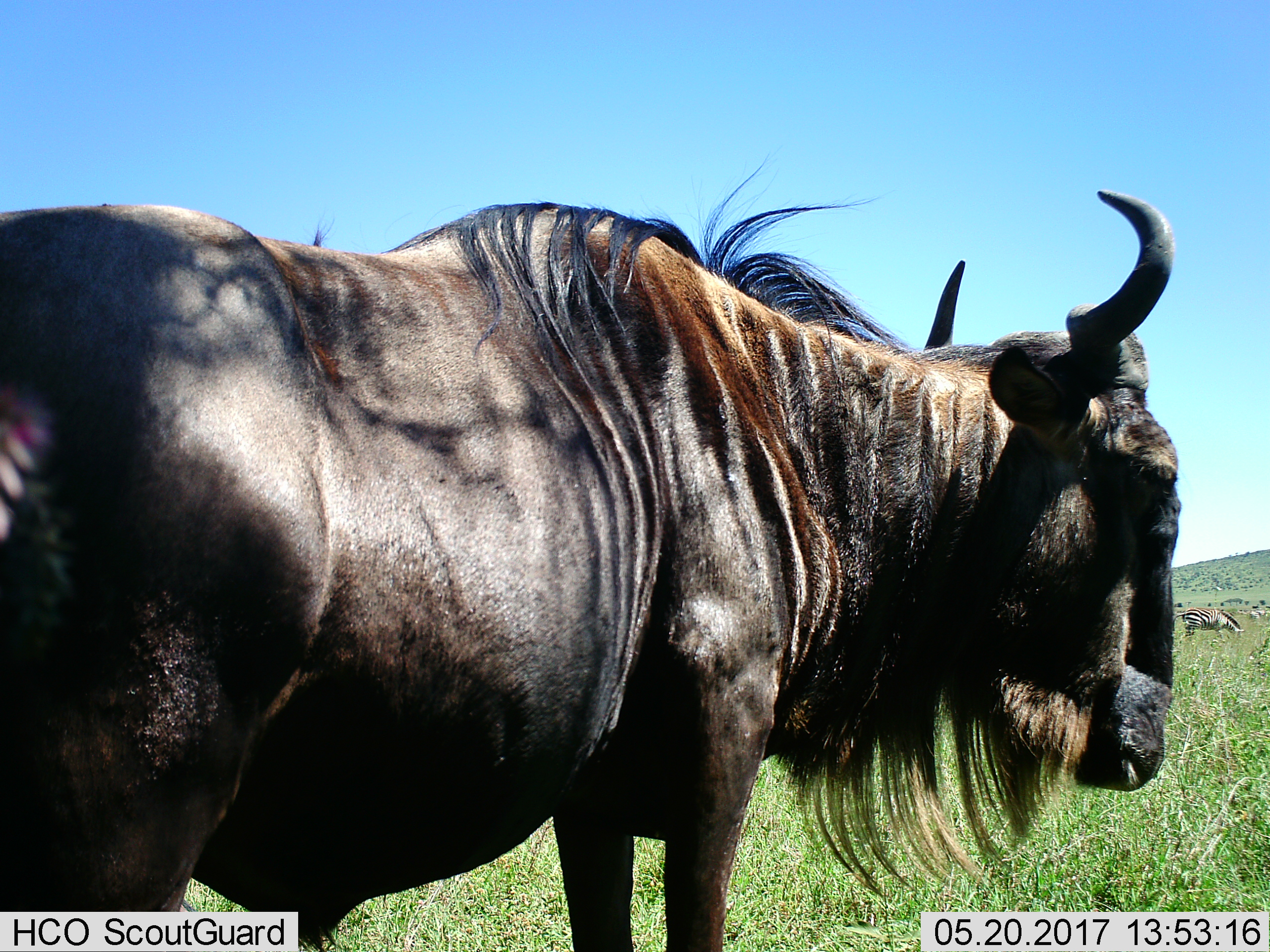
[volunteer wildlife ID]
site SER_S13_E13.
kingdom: Animalia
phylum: Chordata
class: Mammalia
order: Artiodactyla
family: Bovidae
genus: Connochaetes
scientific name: Connochaetes taurinus taurinus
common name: blue wildebeest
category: wildebeestblue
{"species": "wildebeestblue (blue wildebeest) (Connochaetes taurinus taurinus)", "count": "1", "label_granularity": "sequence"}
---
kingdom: Animalia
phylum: Chordata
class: Mammalia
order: Perissodactyla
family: Equidae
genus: Equus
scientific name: Equus quagga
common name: plains zebra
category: zebraplains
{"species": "zebraplains (plains zebra) (Equus quagga)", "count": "3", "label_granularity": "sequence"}